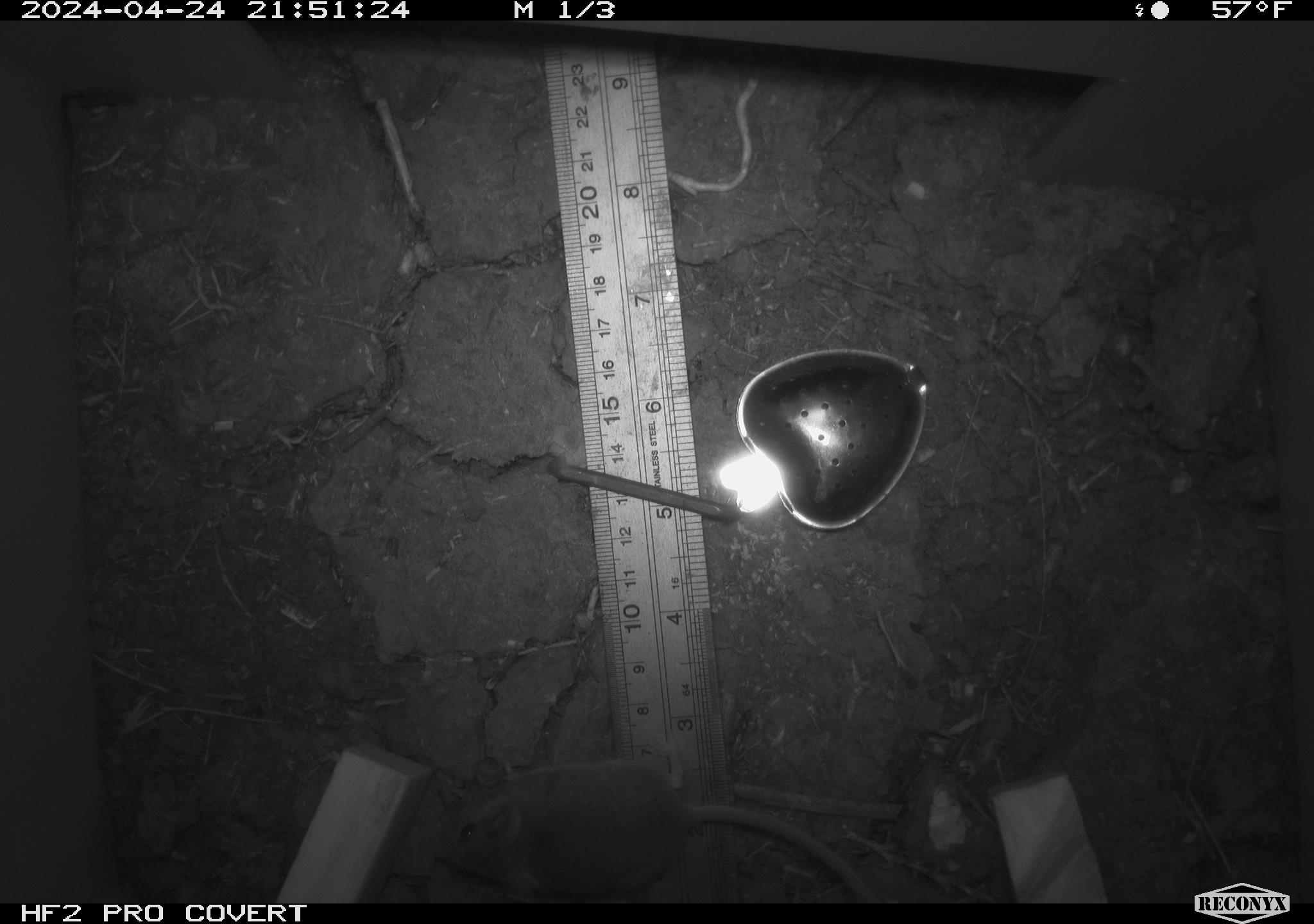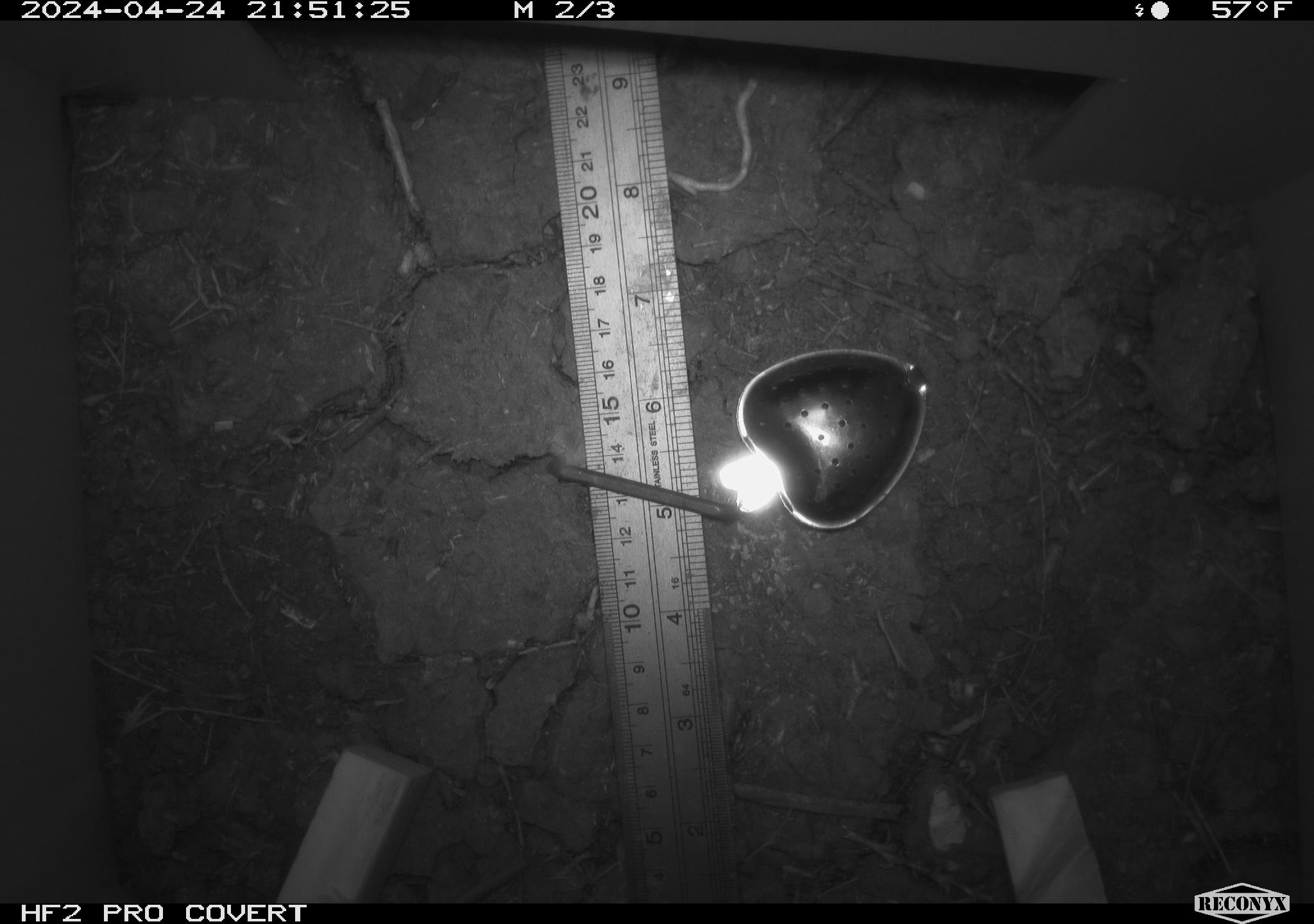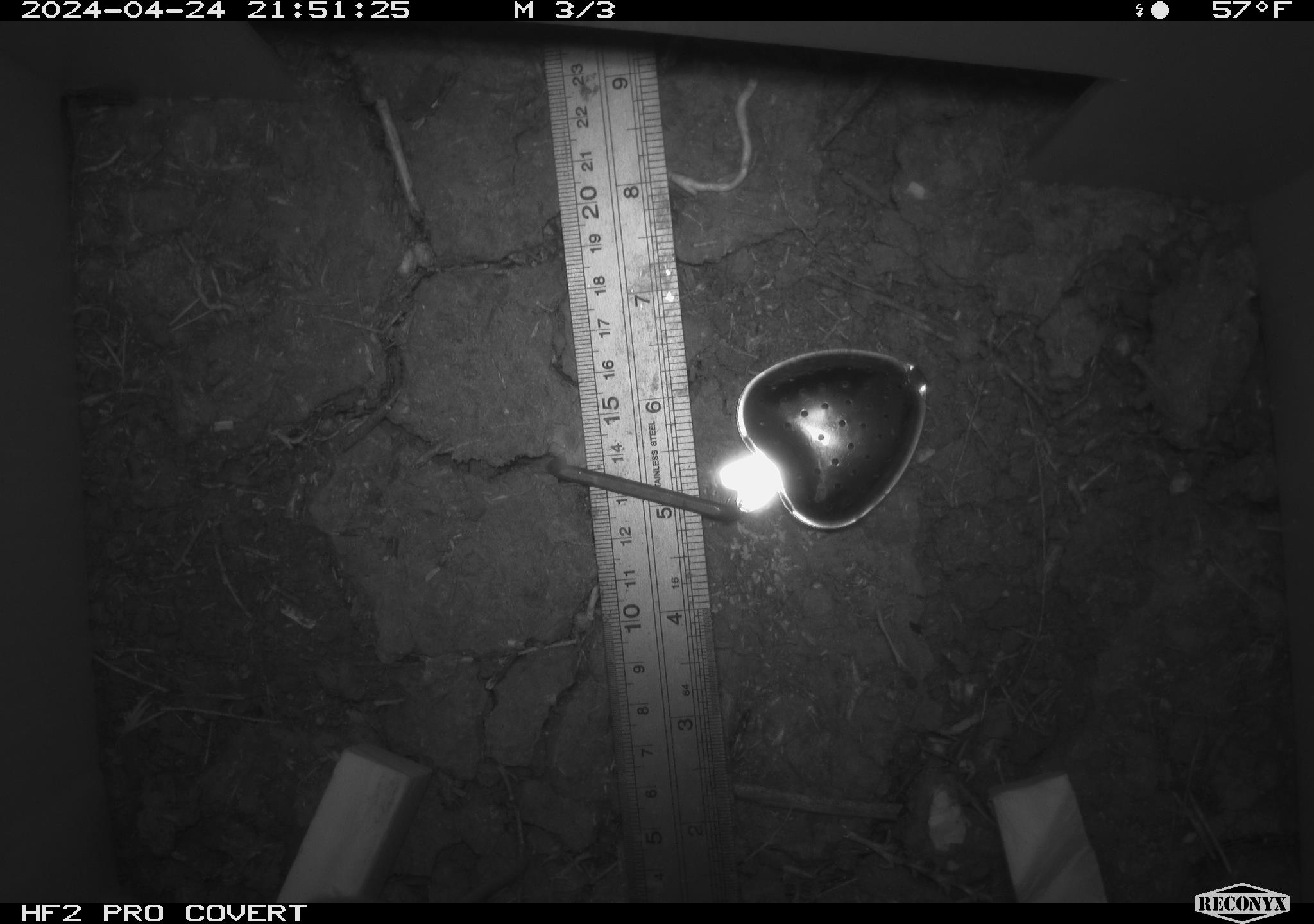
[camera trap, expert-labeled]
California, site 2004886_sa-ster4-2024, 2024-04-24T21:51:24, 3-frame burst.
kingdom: Animalia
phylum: Chordata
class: Mammalia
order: Rodentia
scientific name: Rodentia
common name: mouse species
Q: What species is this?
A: Mouse species (Rodentia).